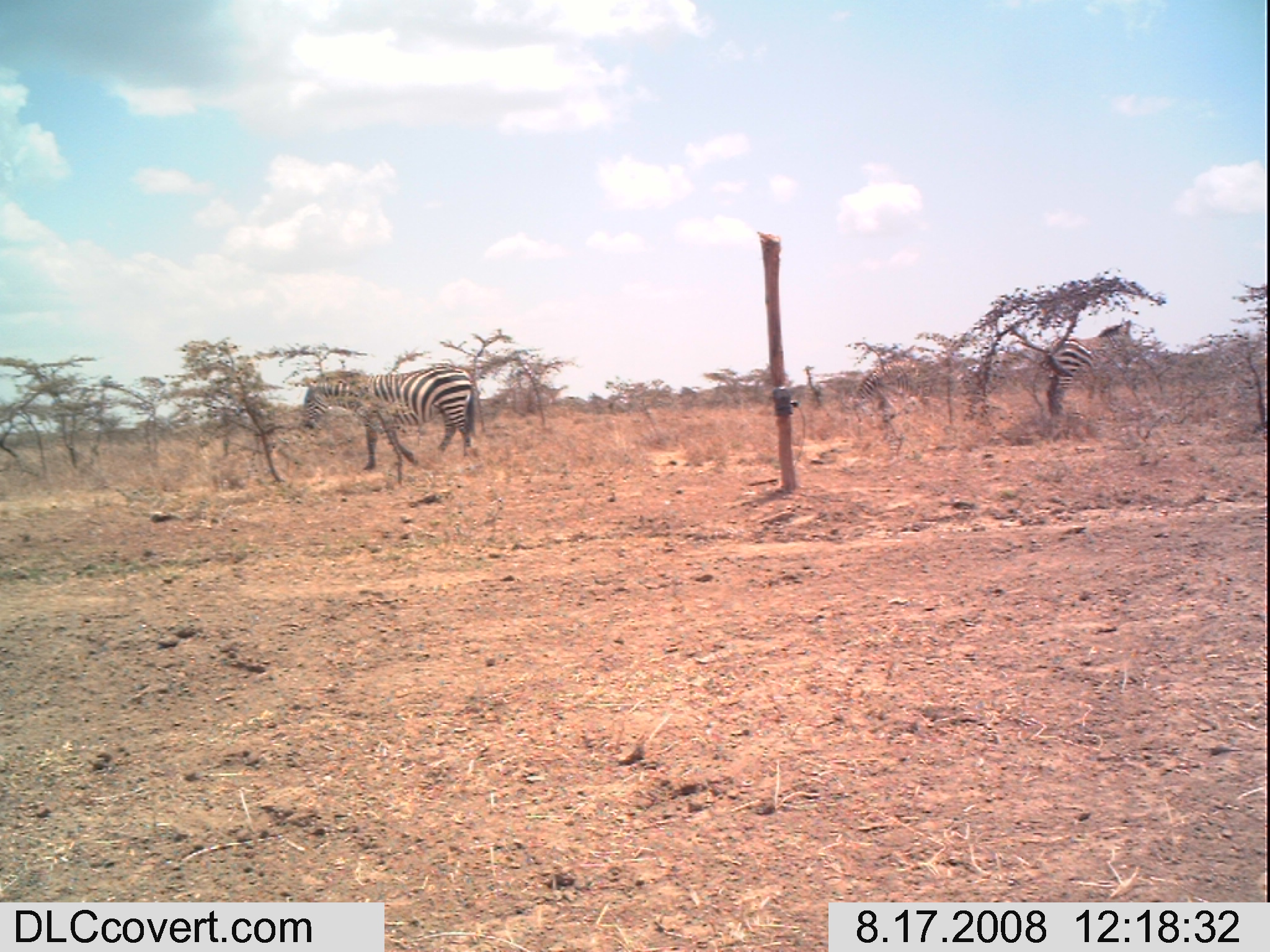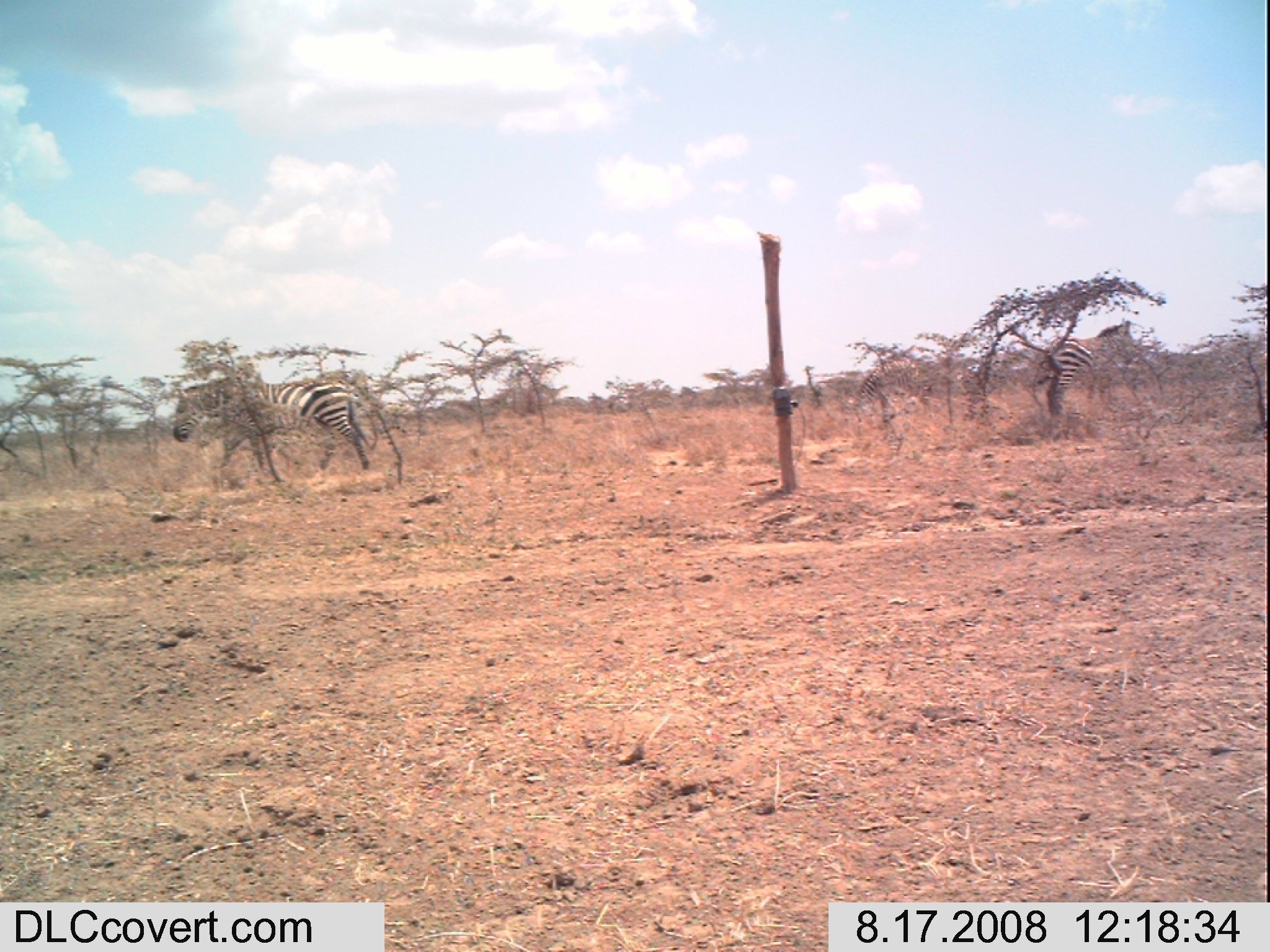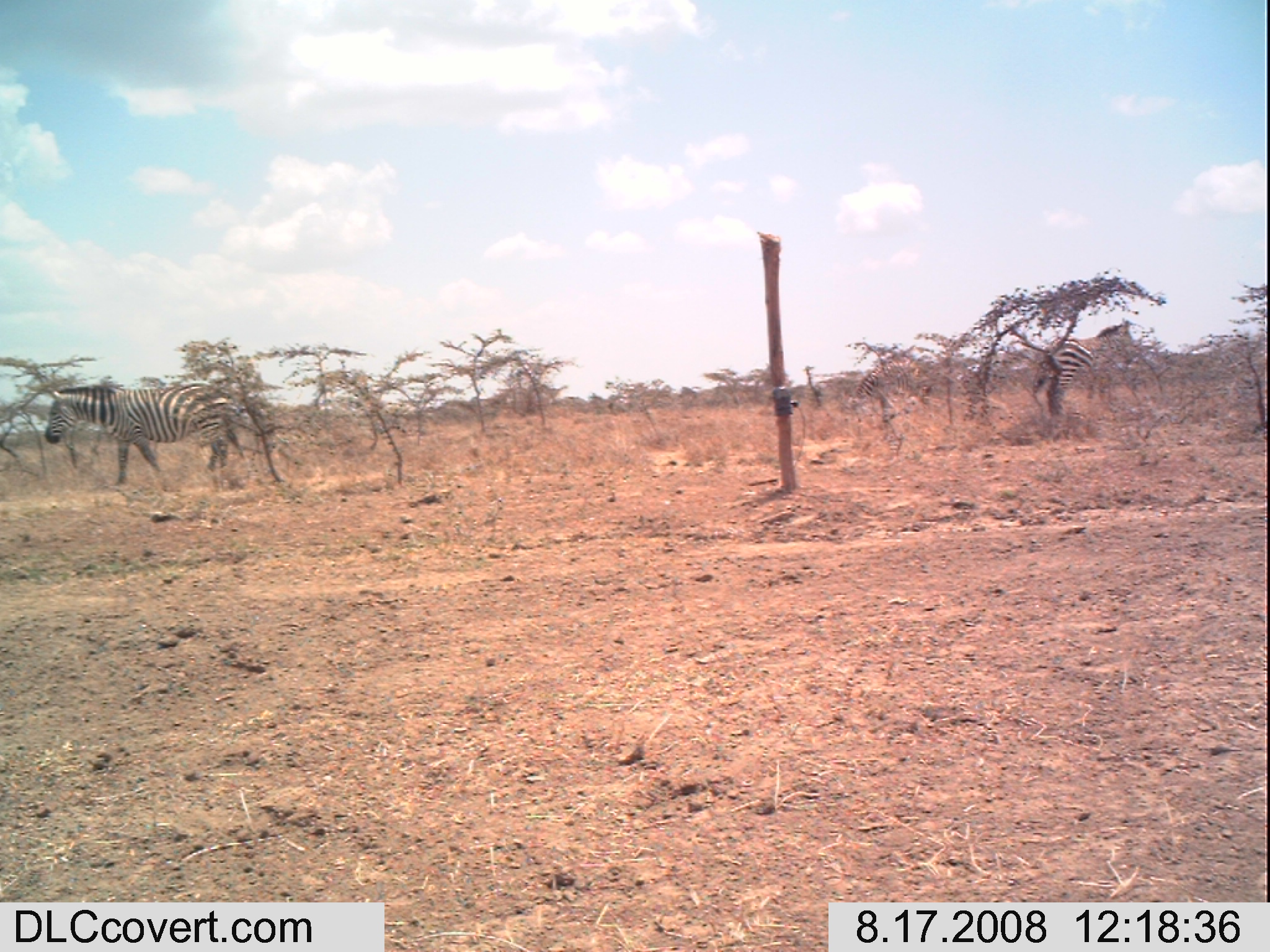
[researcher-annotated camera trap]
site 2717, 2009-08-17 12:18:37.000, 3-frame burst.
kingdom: Animalia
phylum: Chordata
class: Mammalia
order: Perissodactyla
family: Equidae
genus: Equus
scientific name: Equus quagga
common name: plains zebra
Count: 3.